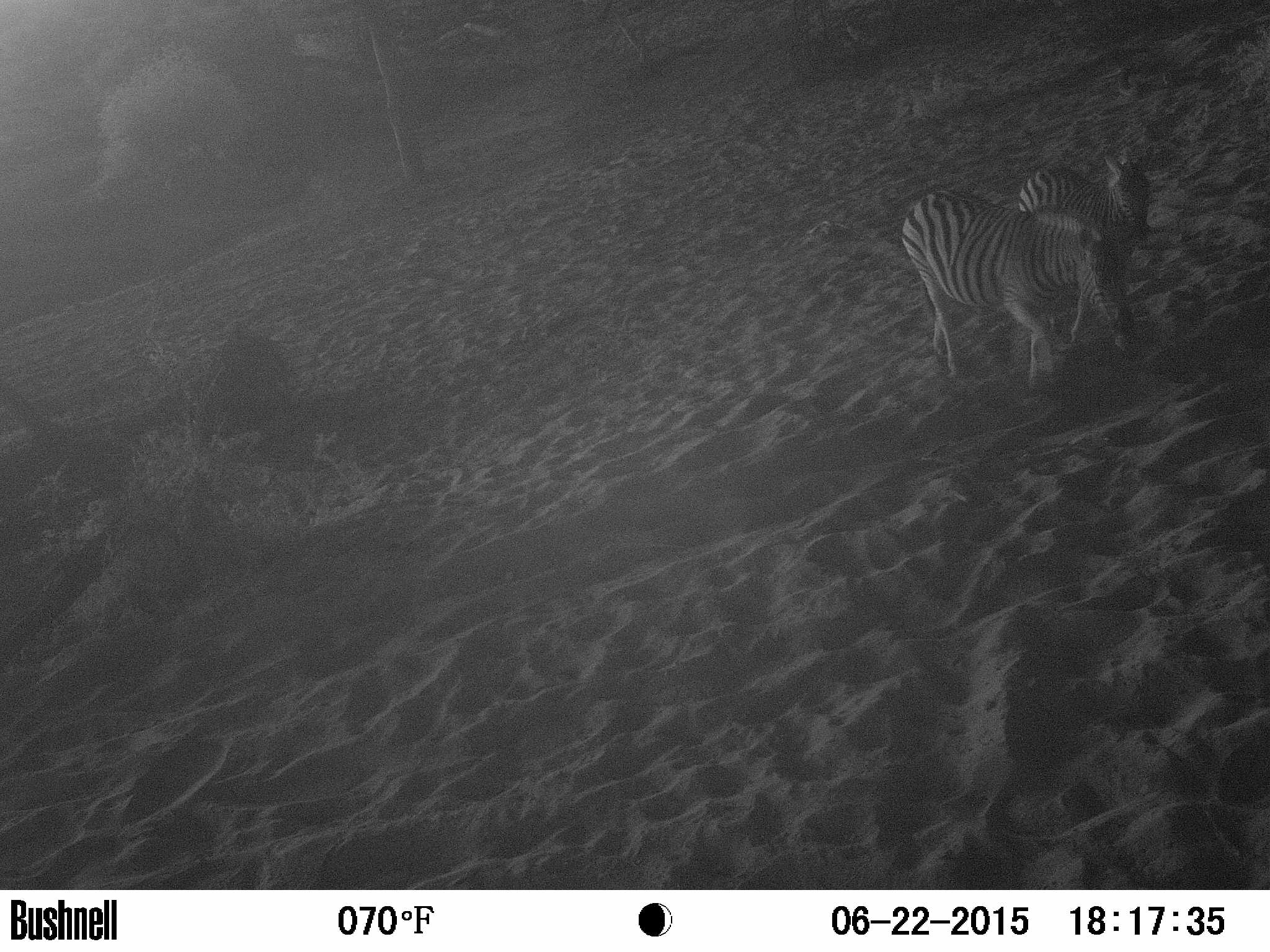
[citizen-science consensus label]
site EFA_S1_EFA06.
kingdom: Animalia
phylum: Chordata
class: Mammalia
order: Perissodactyla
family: Equidae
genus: Equus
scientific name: Equus quagga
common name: plains zebra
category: zebraplains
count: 2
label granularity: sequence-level